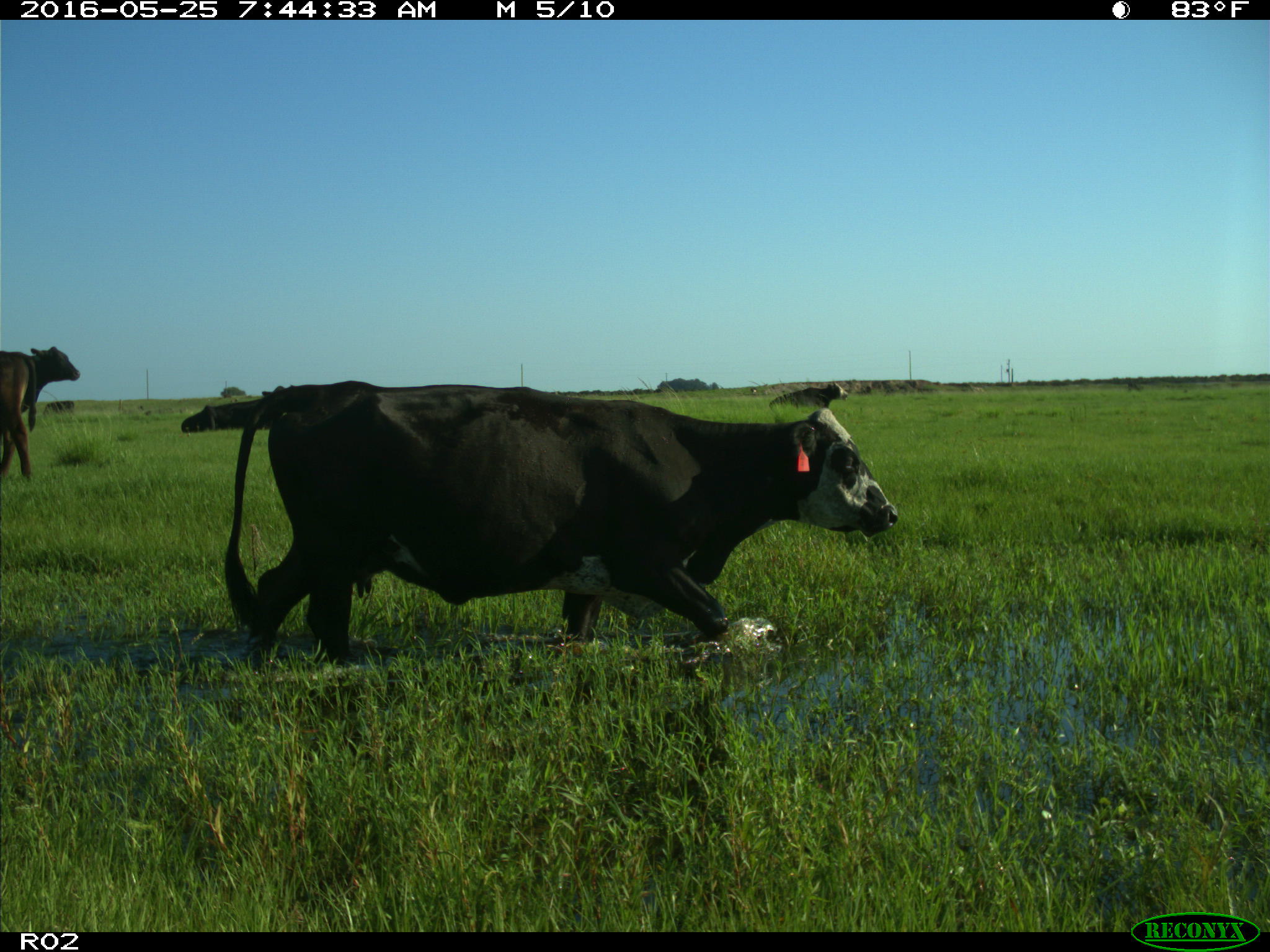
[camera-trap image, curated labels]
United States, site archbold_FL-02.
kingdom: Animalia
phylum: Chordata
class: Mammalia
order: Artiodactyla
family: Bovidae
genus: Bos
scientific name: Bos taurus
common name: domestic cow